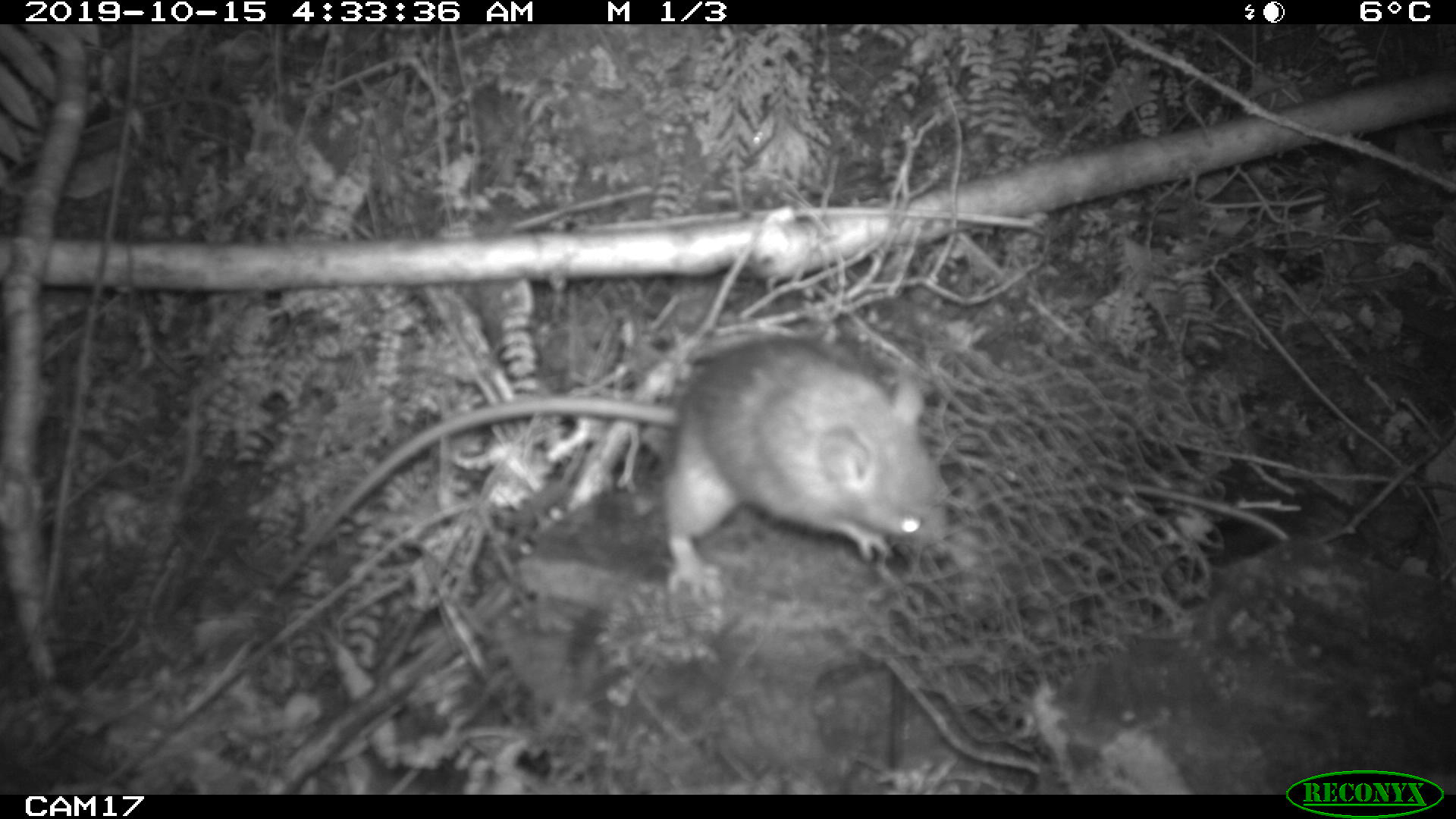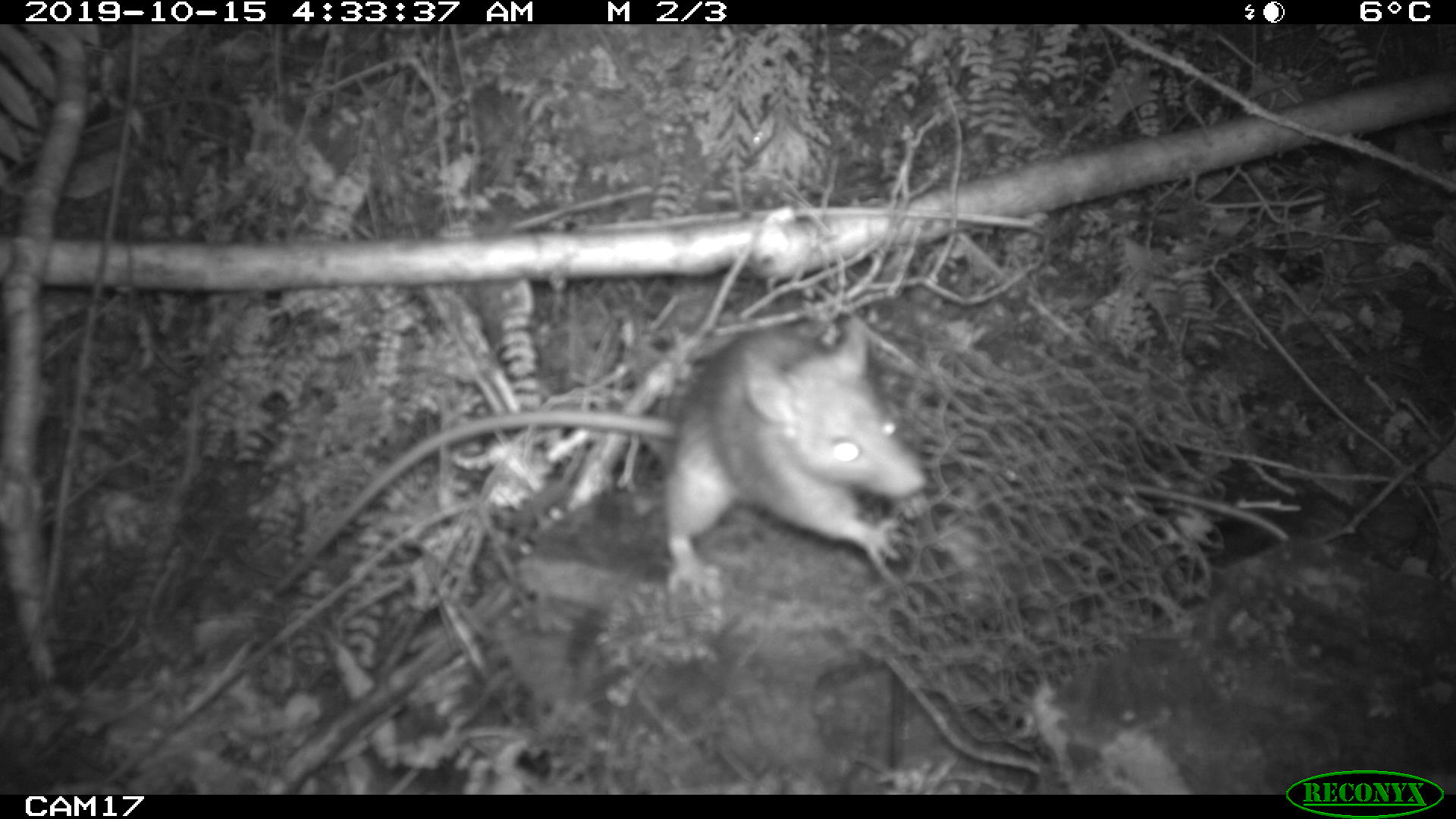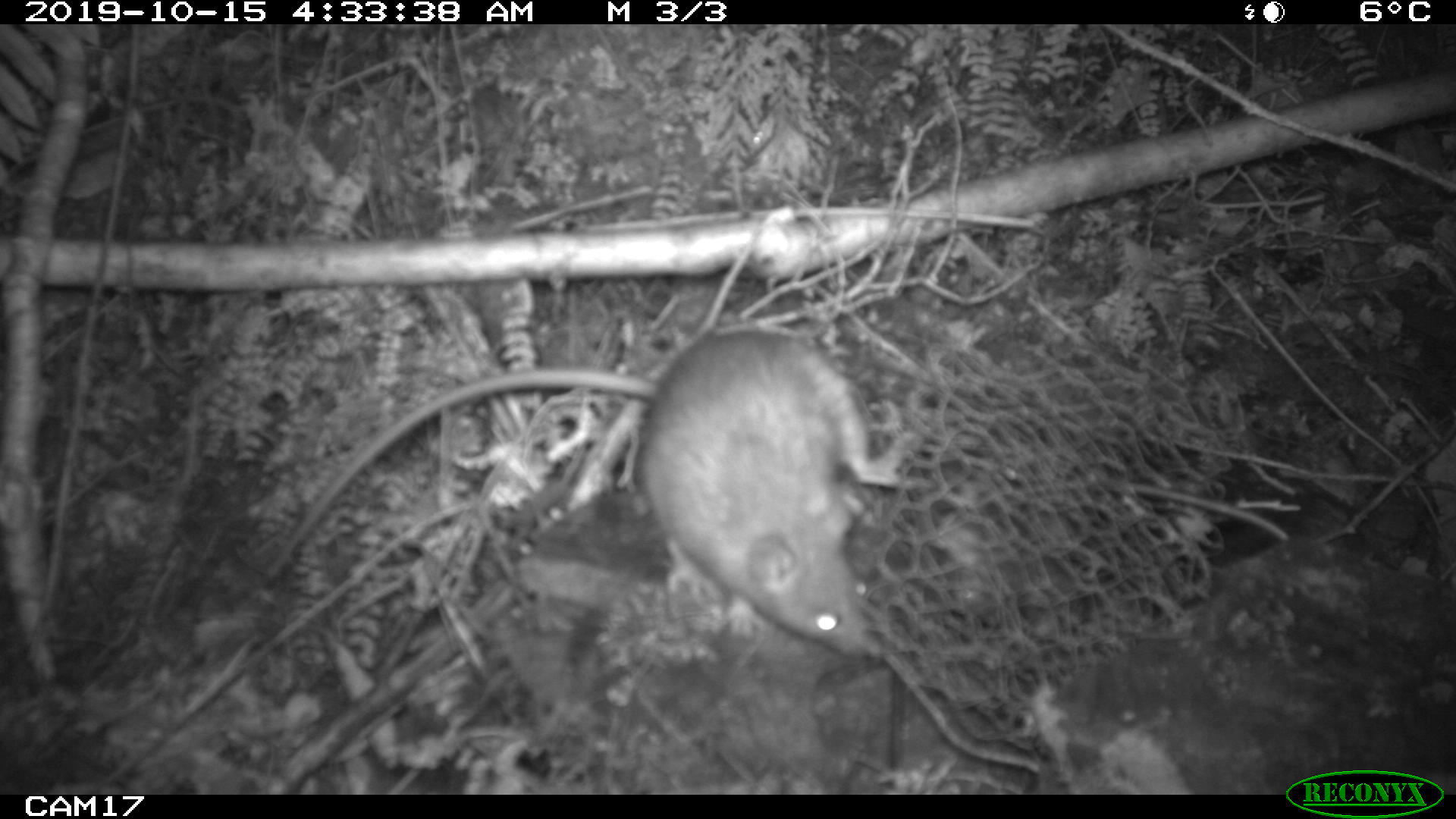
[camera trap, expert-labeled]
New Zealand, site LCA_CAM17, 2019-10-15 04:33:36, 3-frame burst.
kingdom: Animalia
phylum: Chordata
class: Mammalia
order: Rodentia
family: Muridae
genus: Rattus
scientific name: Rattus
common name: rat